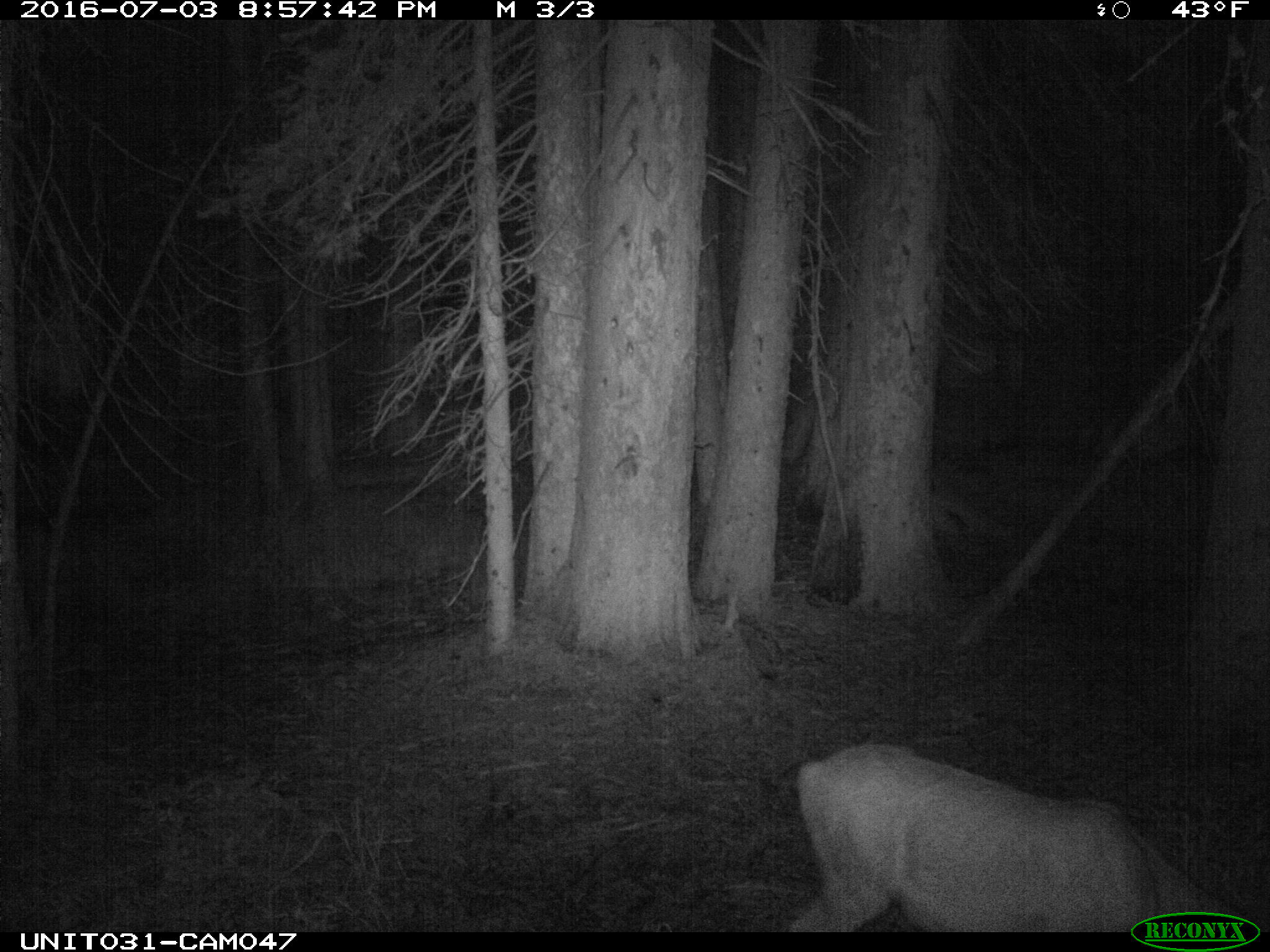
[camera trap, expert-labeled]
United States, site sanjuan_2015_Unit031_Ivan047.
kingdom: Animalia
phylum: Chordata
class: Mammalia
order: Artiodactyla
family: Cervidae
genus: Odocoileus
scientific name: Odocoileus hemionus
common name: mule deer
Odocoileus hemionus (mule deer).